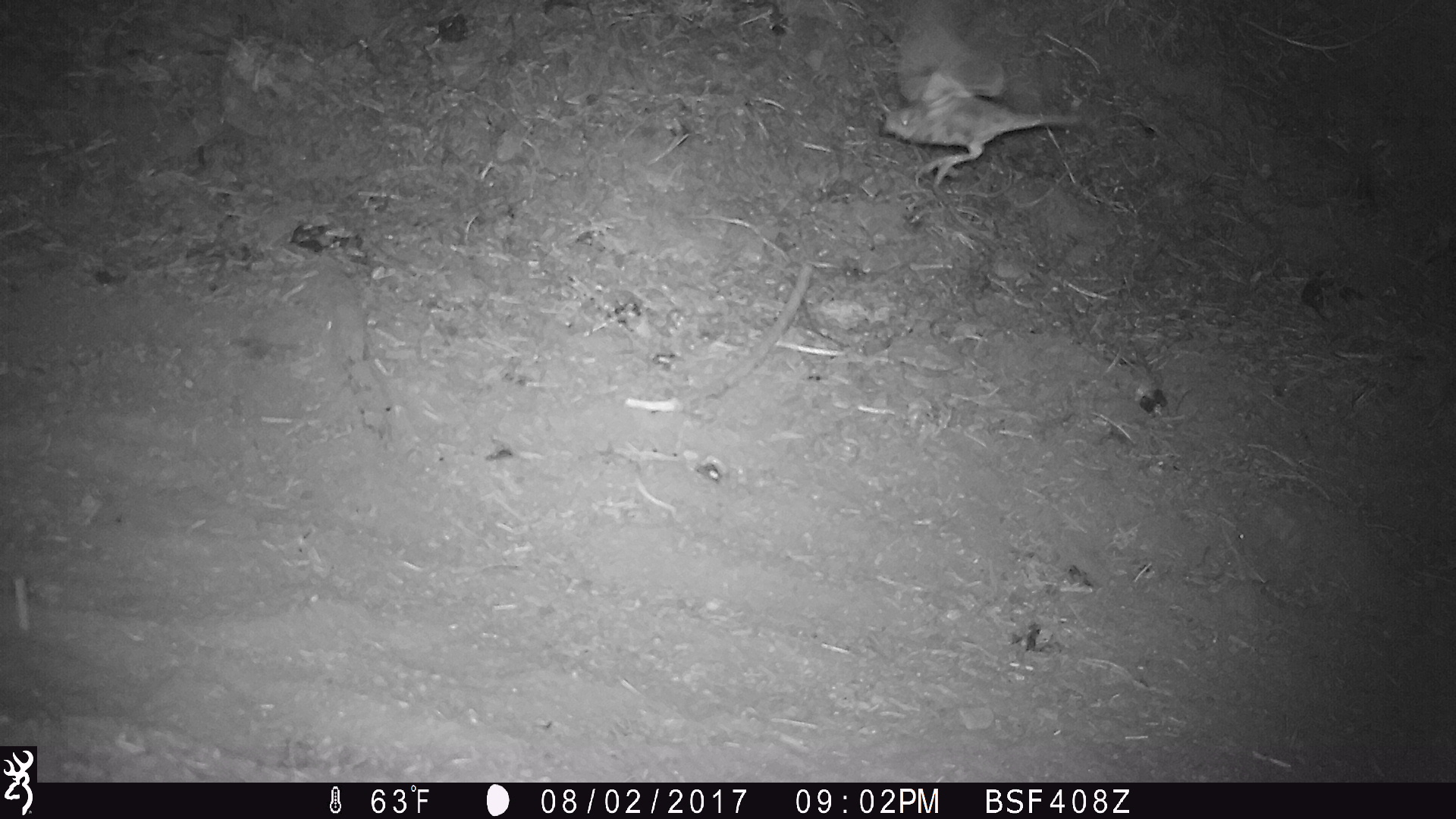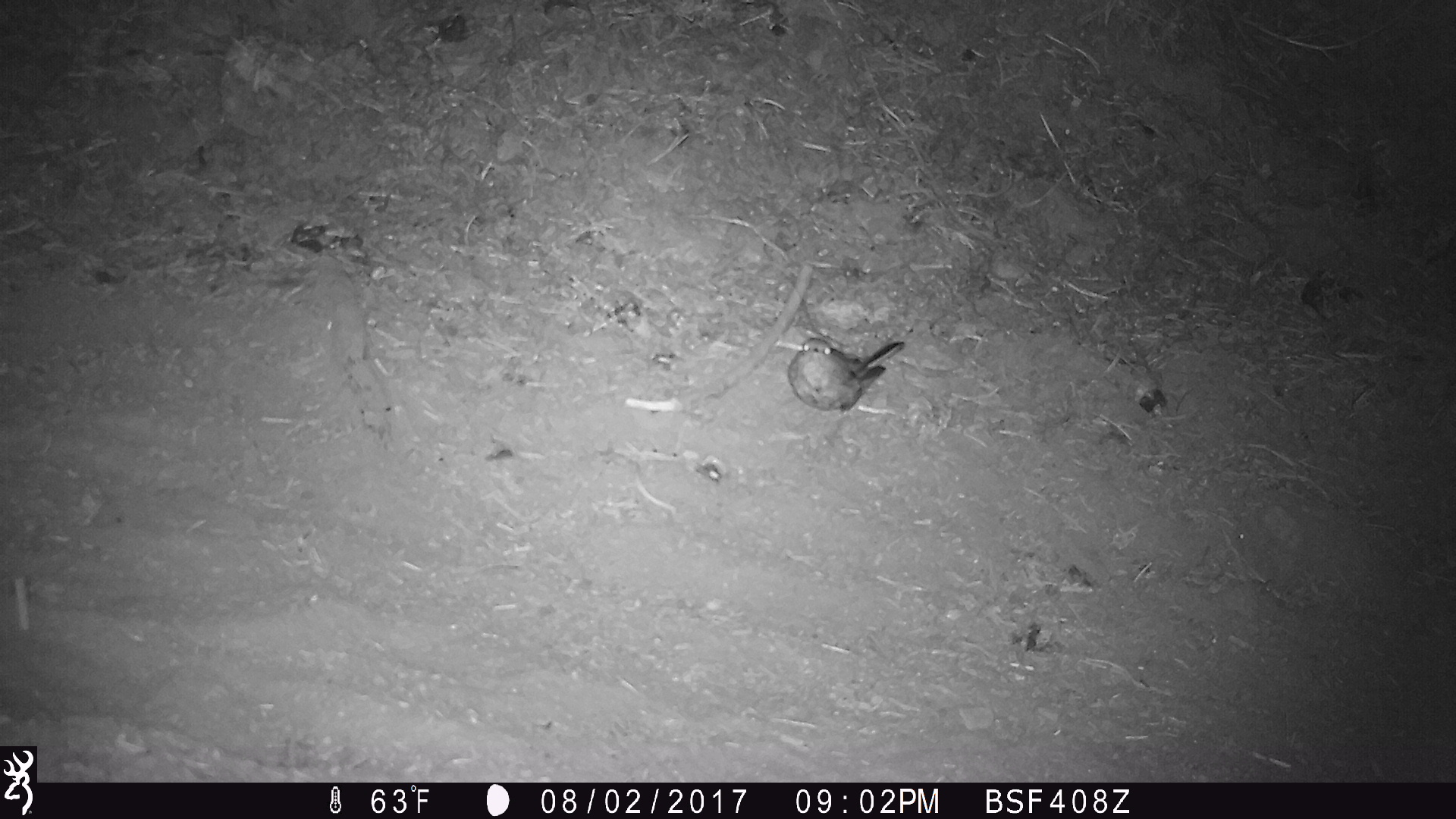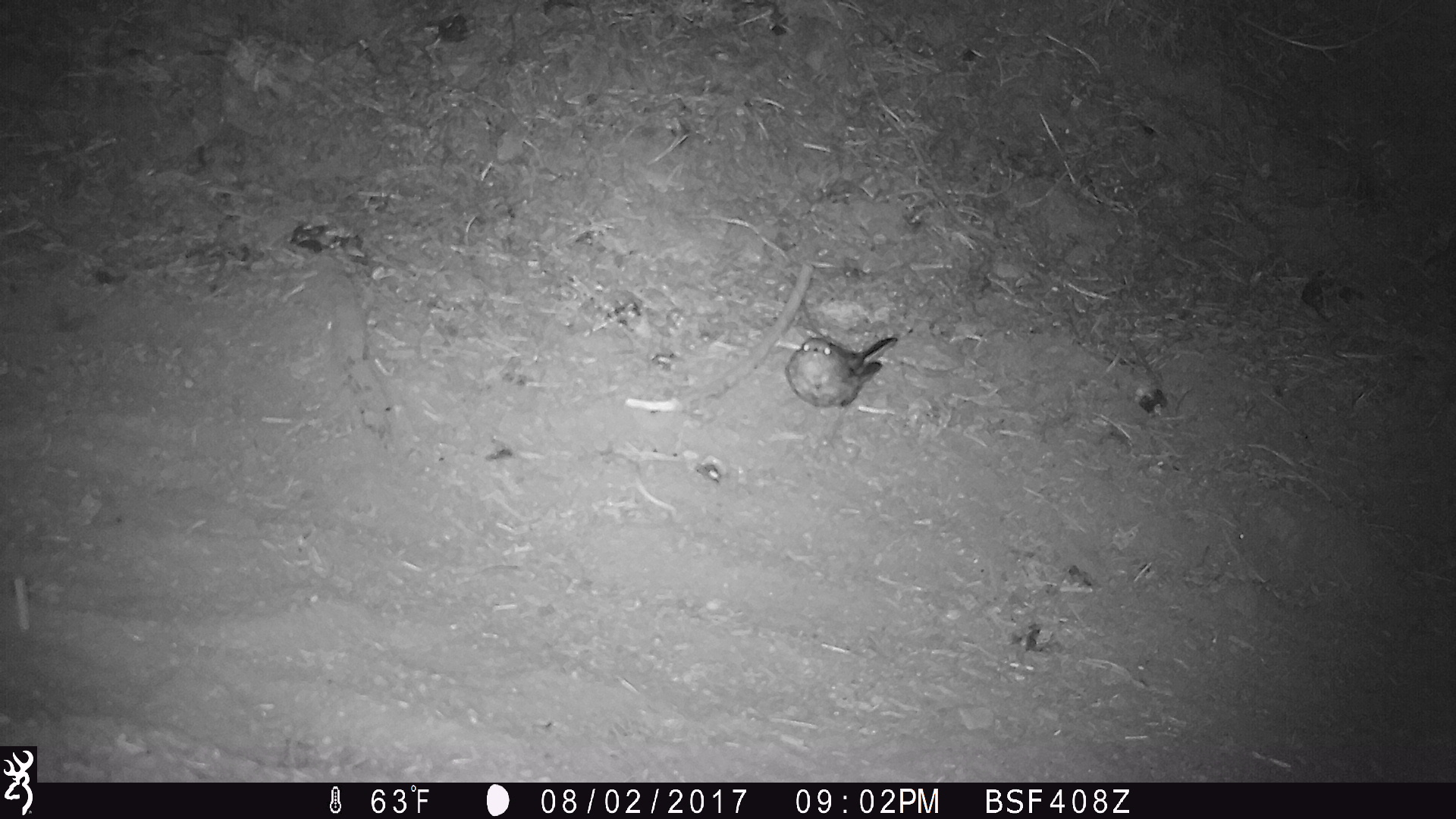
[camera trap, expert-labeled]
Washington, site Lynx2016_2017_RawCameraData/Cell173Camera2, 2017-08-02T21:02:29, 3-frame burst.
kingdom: Animalia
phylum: Chordata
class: Aves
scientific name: Aves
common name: birds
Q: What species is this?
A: Aves (birds).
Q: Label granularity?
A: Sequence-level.